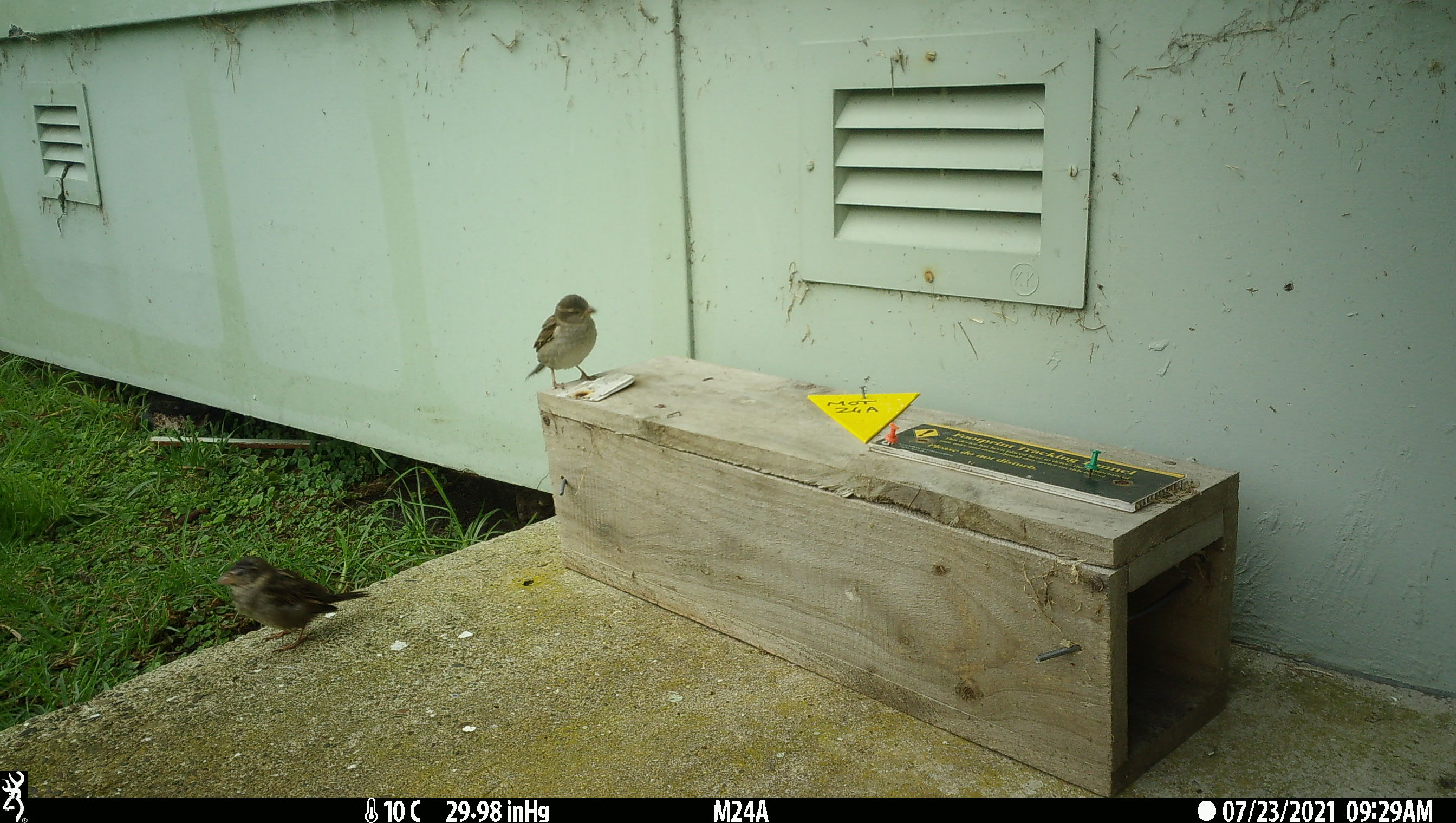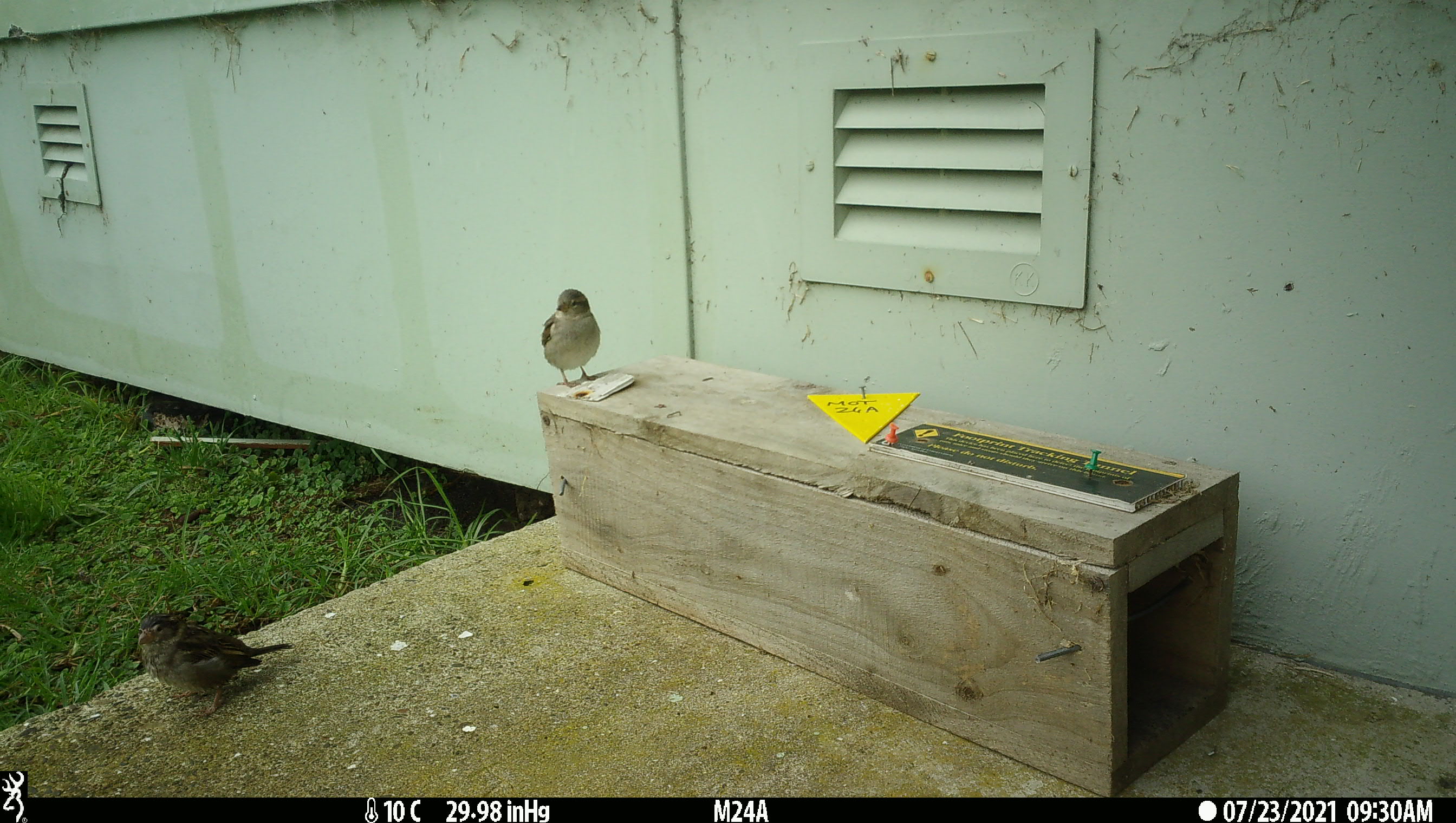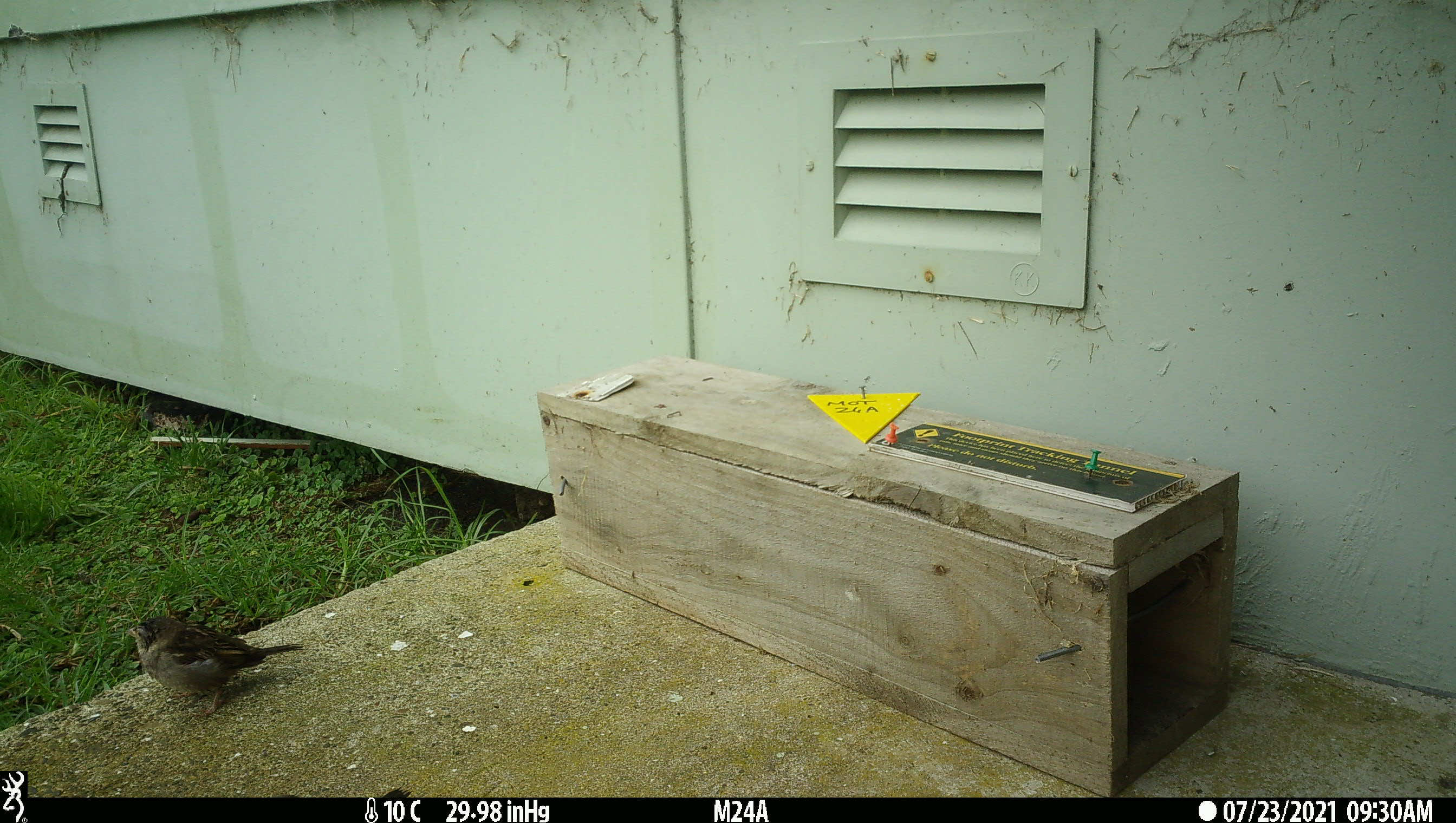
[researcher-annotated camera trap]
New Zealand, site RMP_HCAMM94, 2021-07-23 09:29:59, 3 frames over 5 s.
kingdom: Animalia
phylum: Chordata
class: Aves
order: Passeriformes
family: Passeridae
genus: Passer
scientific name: Passer domesticus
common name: house sparrow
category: sparrow